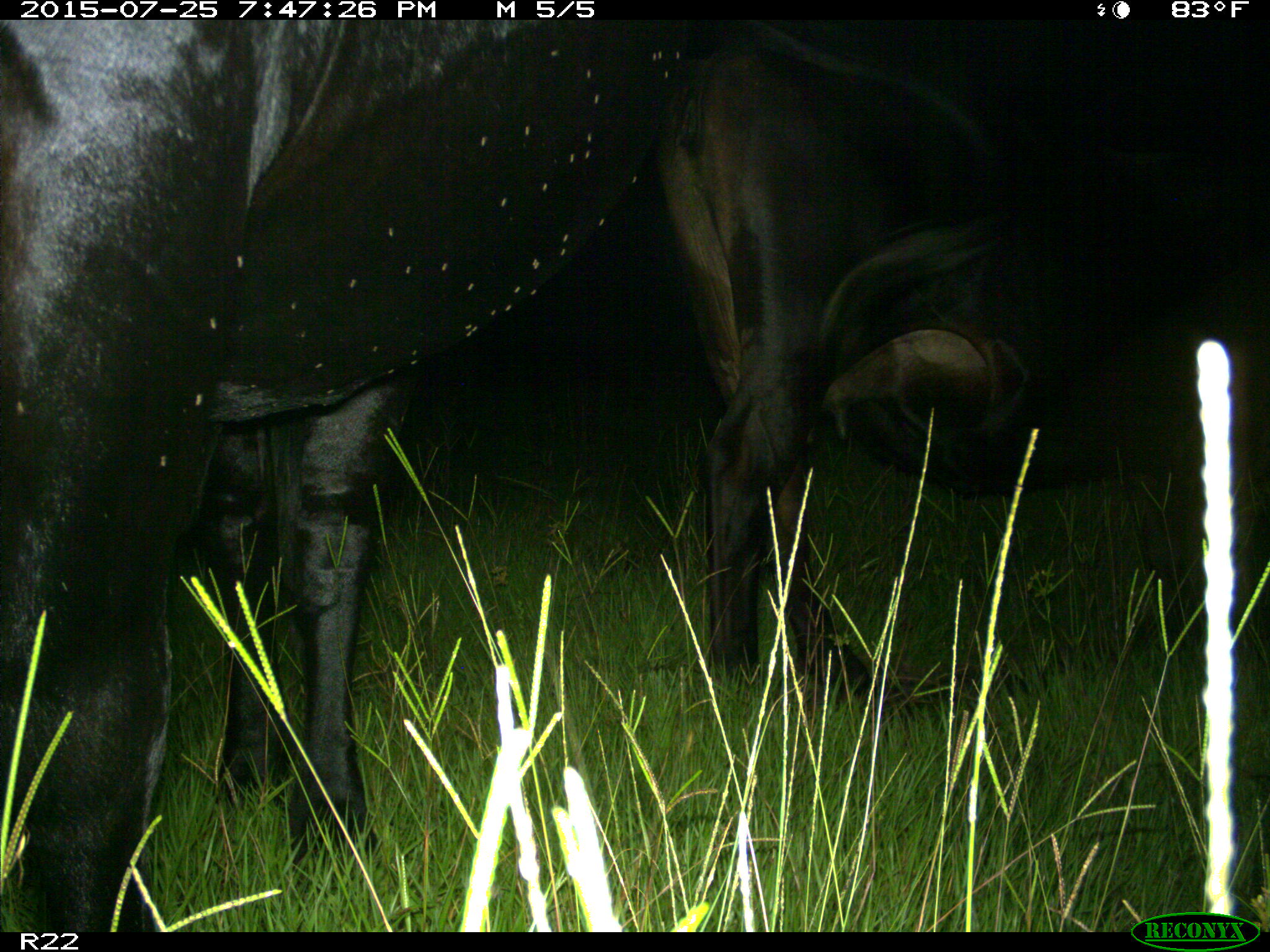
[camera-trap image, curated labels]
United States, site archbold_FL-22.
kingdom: Animalia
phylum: Chordata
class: Mammalia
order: Artiodactyla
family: Bovidae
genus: Bos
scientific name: Bos taurus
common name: domestic cow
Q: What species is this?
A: Bos taurus (domestic cow).